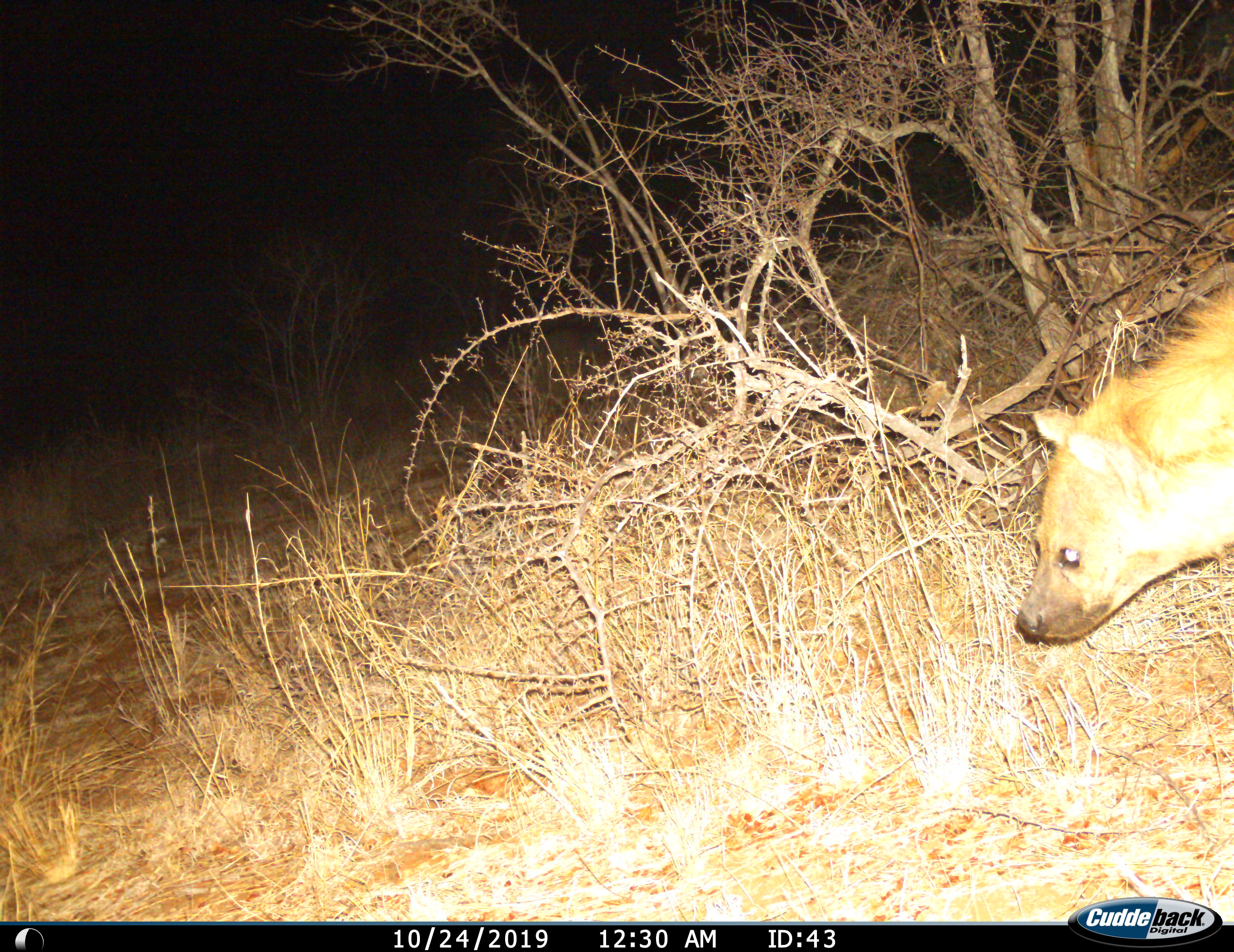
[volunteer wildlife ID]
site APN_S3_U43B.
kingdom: Animalia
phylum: Chordata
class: Mammalia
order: Carnivora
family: Hyaenidae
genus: Crocuta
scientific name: Crocuta crocuta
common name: spotted hyena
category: hyenaspotted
Hyenaspotted (spotted hyena) (Crocuta crocuta), count 1. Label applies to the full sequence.